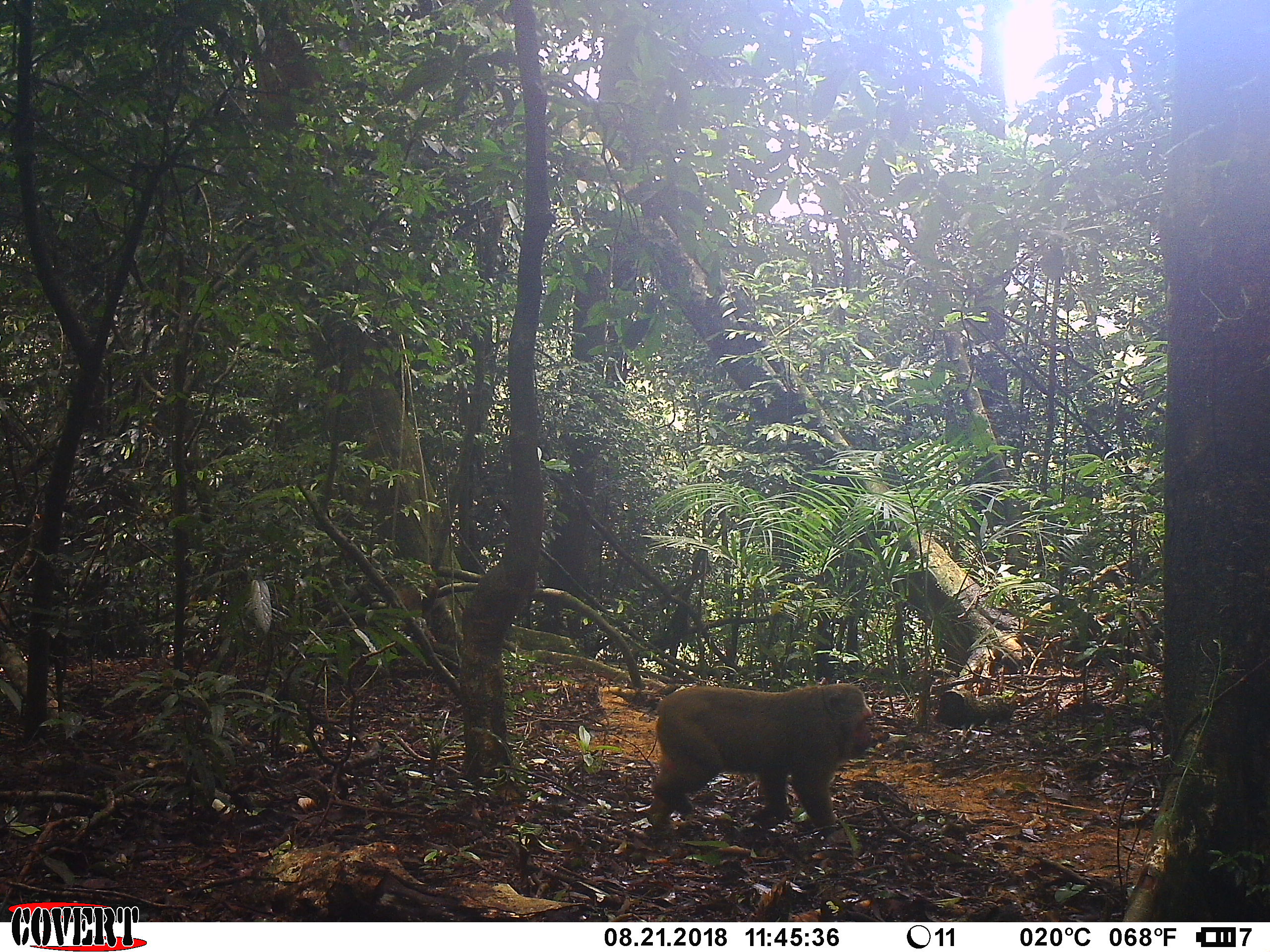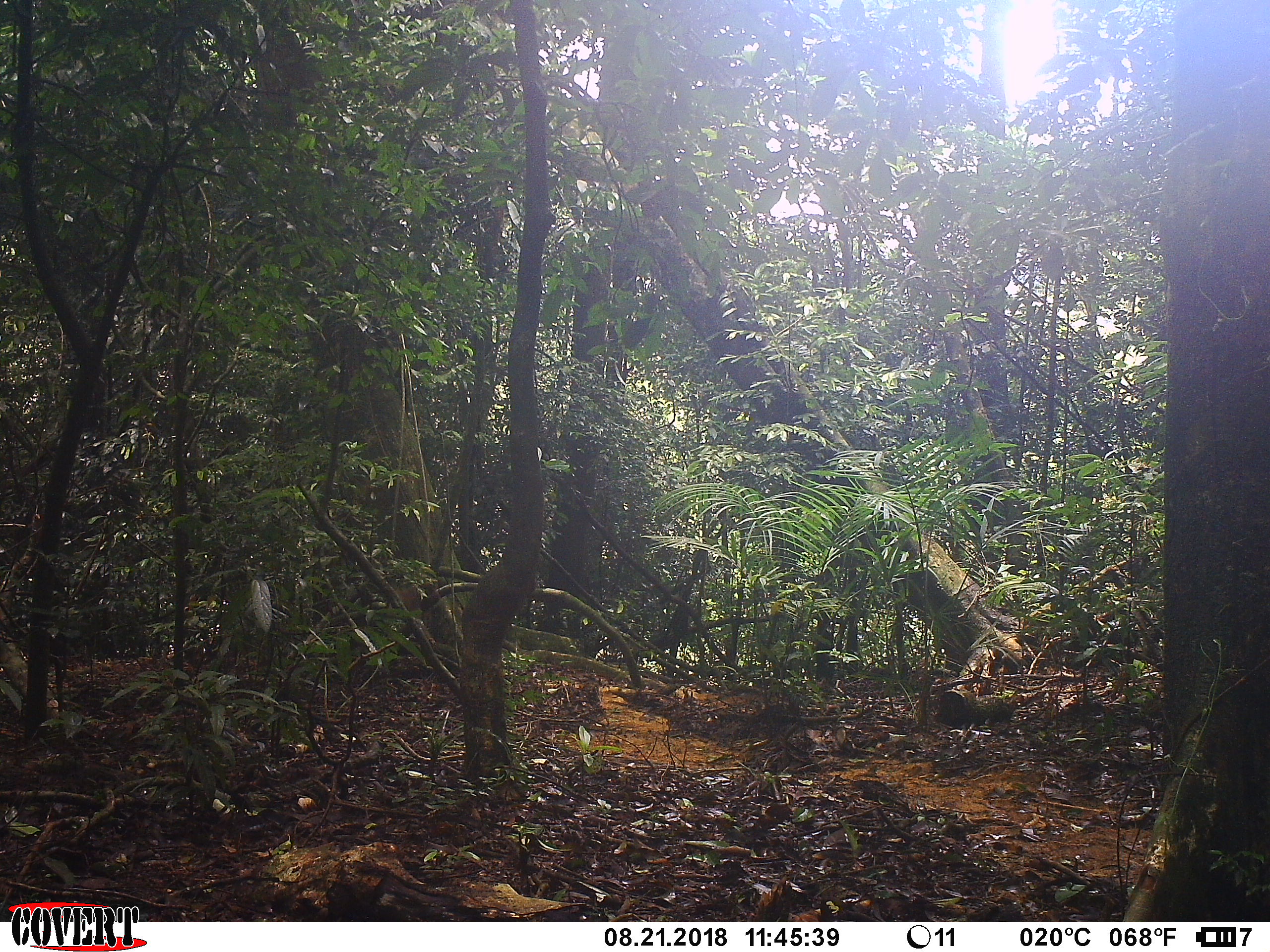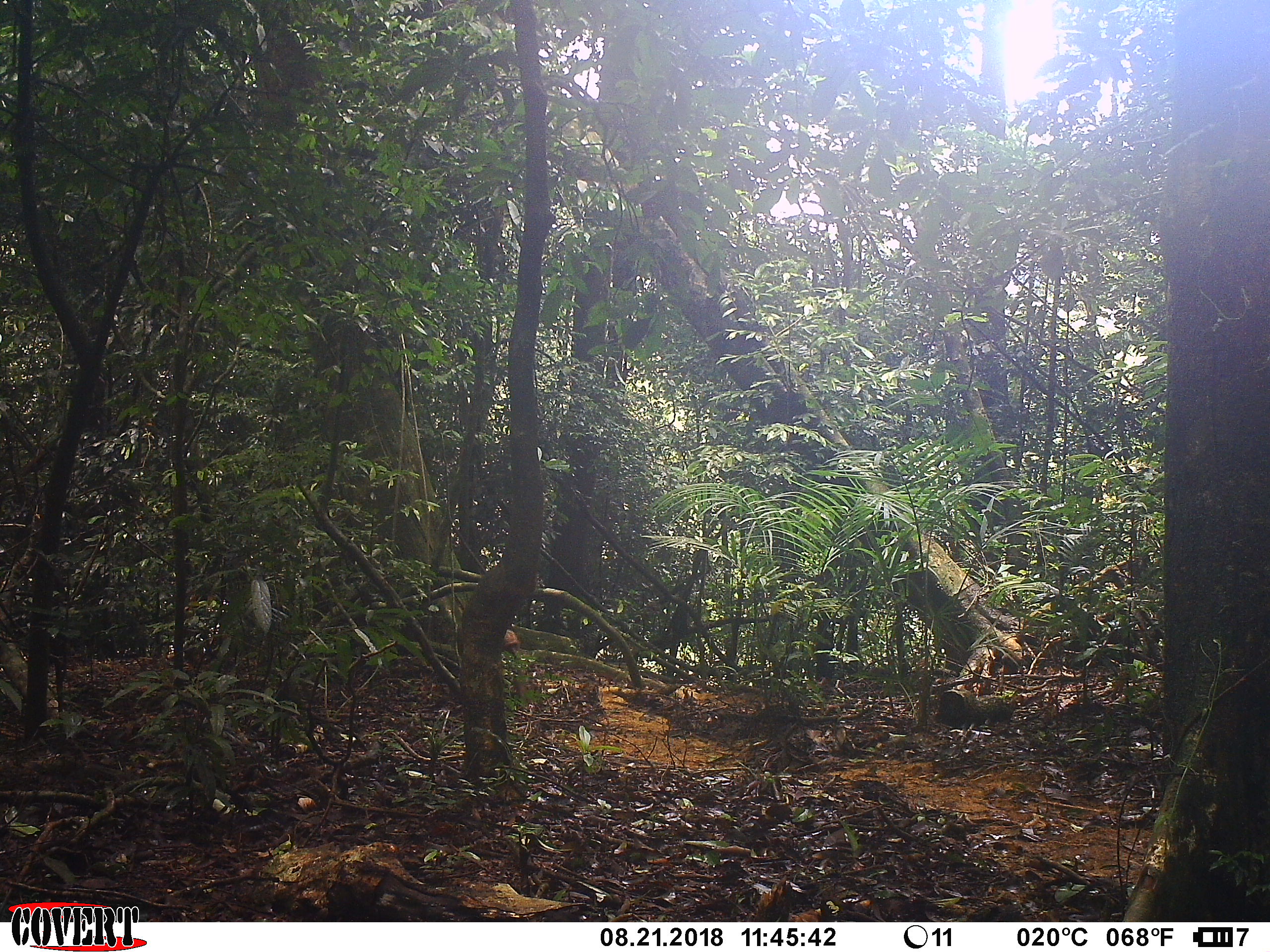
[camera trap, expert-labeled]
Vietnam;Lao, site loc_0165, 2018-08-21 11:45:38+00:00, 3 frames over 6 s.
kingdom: Animalia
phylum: Chordata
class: Mammalia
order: Primates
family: Cercopithecidae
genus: Macaca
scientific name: Macaca arctoides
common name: stump-tailed macaque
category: stump tailed macaque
Stump tailed macaque (stump-tailed macaque) (Macaca arctoides). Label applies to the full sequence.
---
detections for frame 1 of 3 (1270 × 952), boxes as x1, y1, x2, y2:
stump tailed macaque: 644, 680, 882, 833; 383, 563, 441, 642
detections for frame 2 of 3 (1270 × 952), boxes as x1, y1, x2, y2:
stump tailed macaque: 383, 575, 437, 649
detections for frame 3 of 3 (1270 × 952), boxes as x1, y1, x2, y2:
stump tailed macaque: 500, 628, 533, 707